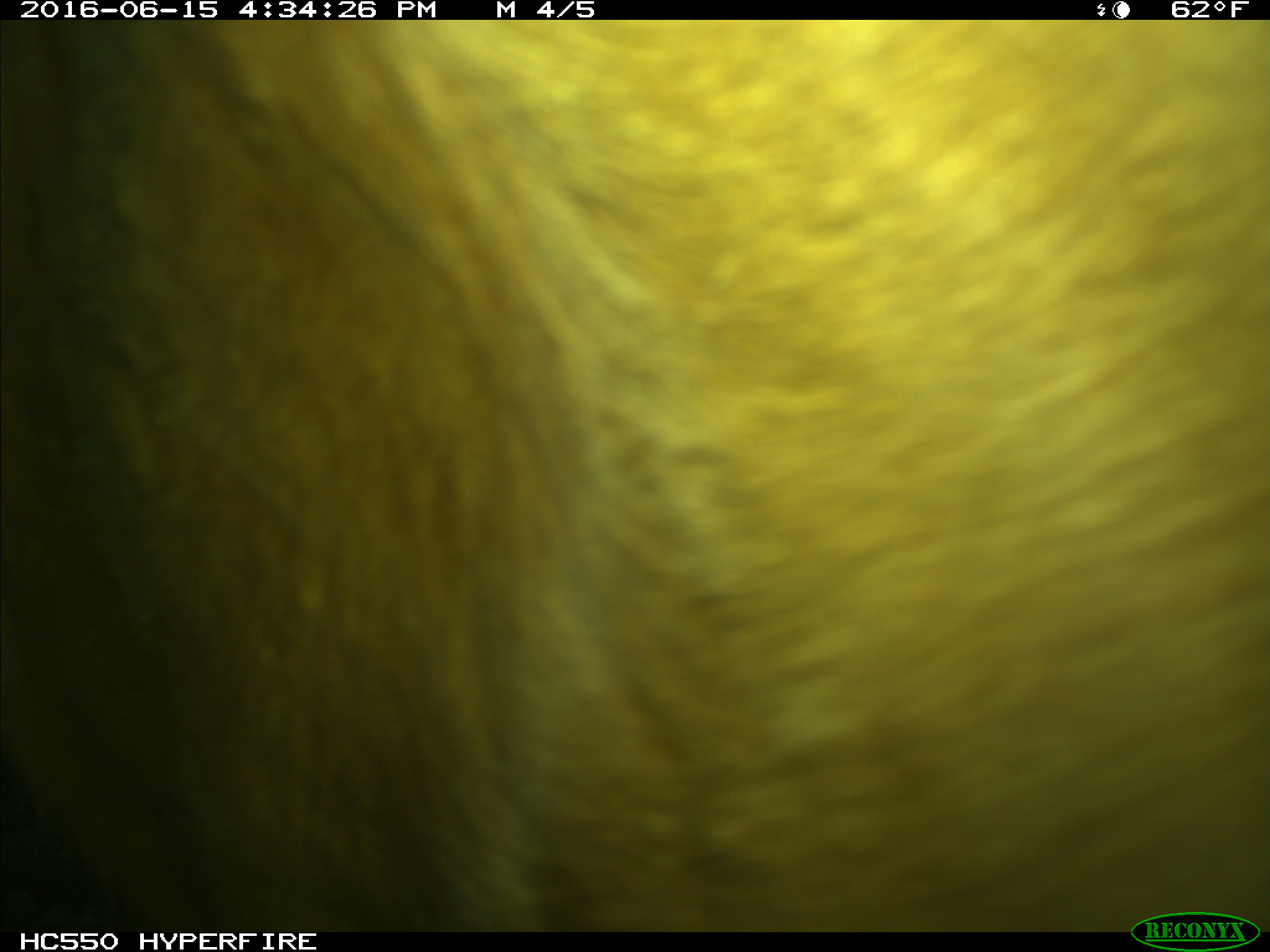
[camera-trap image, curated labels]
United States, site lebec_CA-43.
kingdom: Animalia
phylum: Chordata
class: Mammalia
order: Artiodactyla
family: Bovidae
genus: Bos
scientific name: Bos taurus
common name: domestic cow